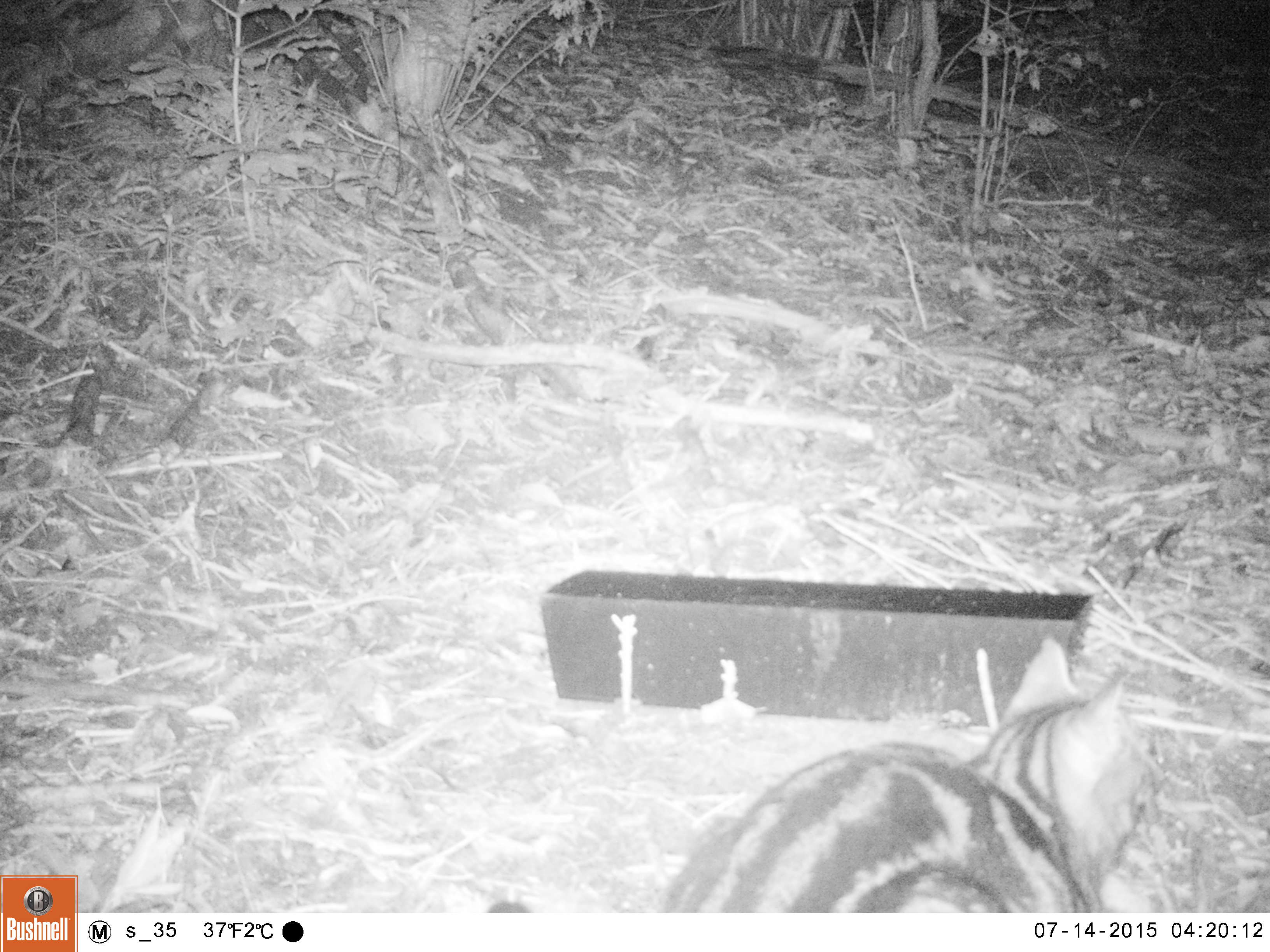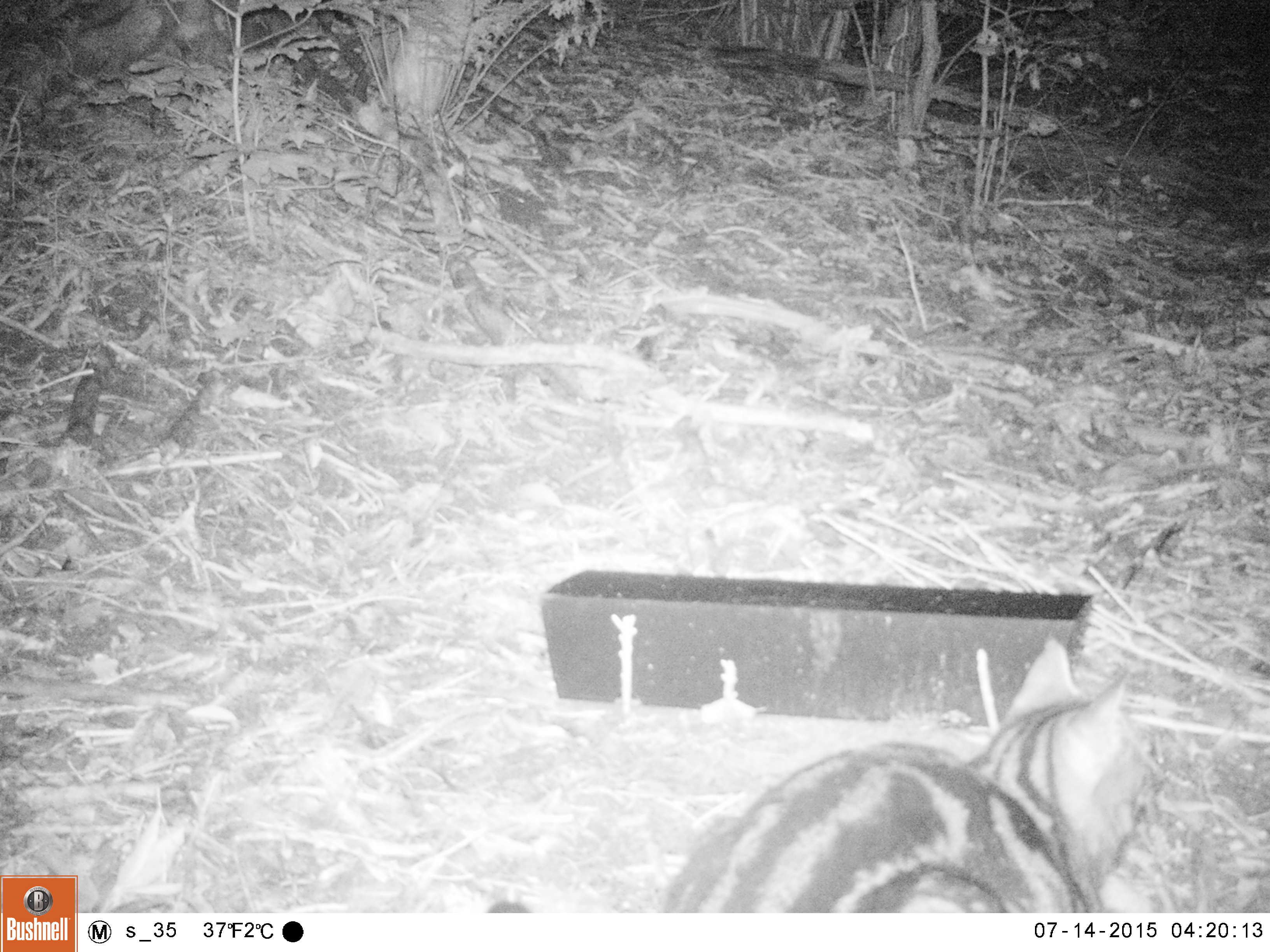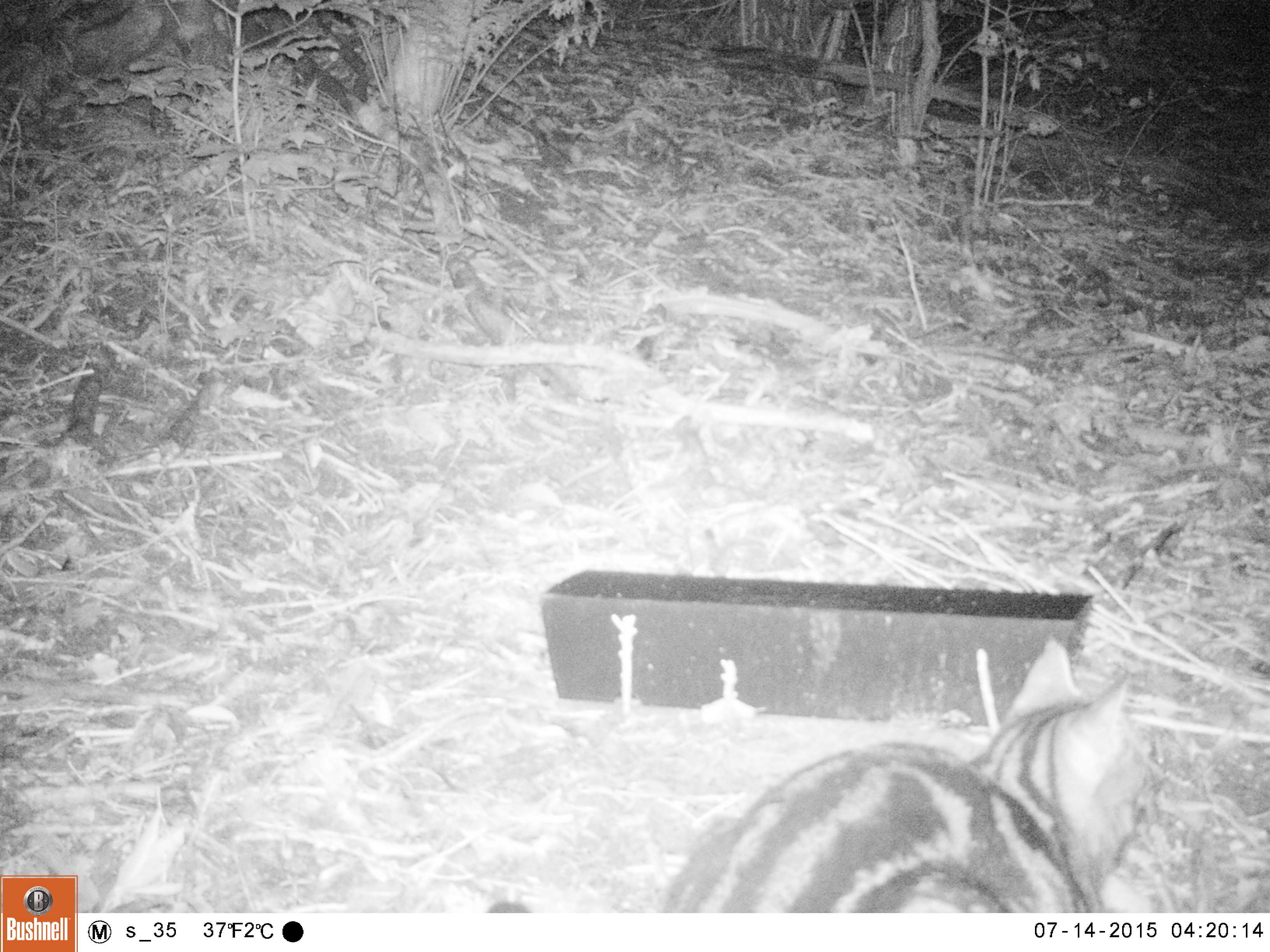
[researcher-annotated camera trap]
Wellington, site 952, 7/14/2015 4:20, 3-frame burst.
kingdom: Animalia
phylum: Chordata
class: Mammalia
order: Carnivora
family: Felidae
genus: Felis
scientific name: Felis catus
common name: cat